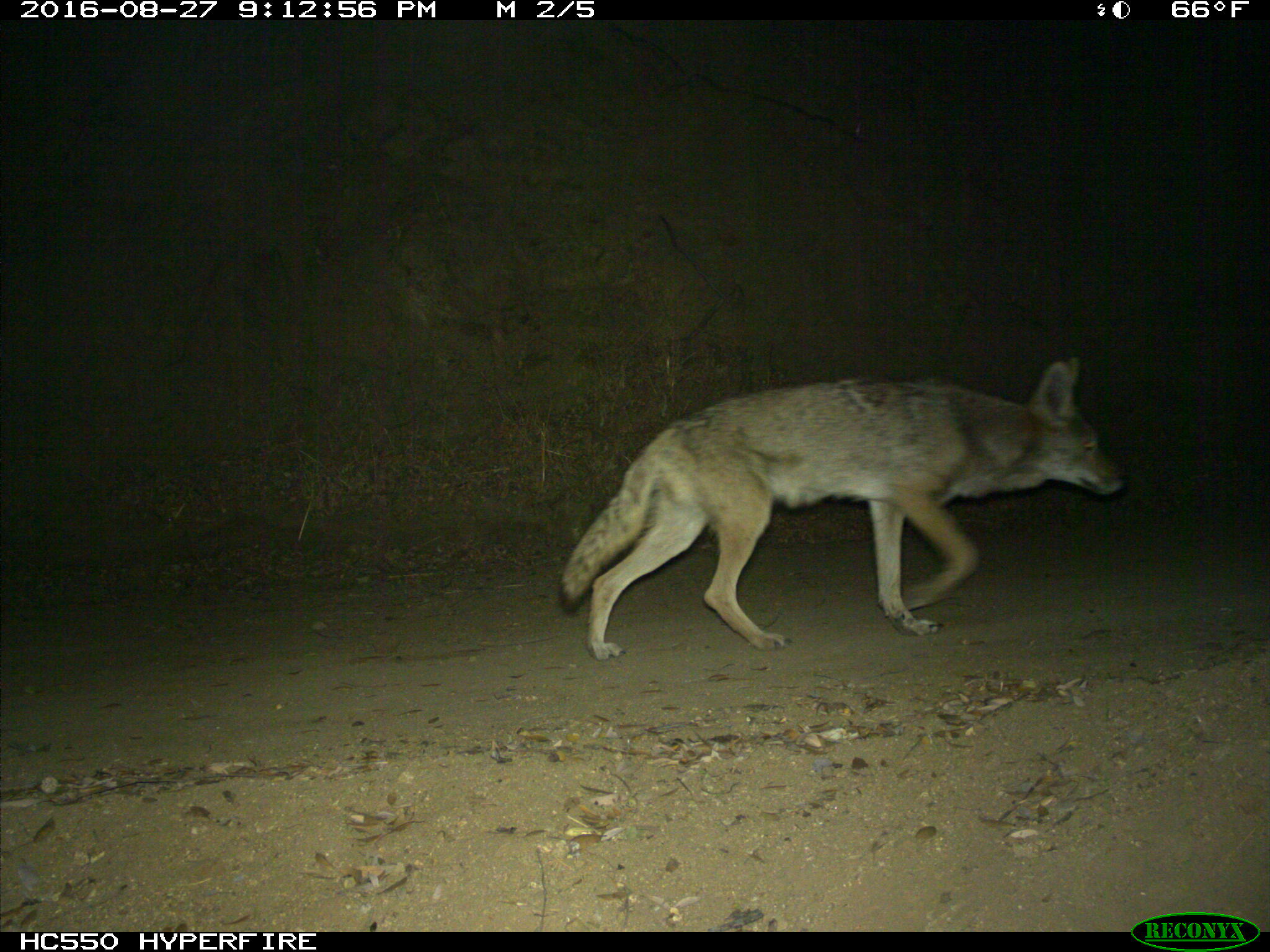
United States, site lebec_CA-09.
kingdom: Animalia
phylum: Chordata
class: Mammalia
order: Carnivora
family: Canidae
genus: Canis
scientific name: Canis latrans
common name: coyote